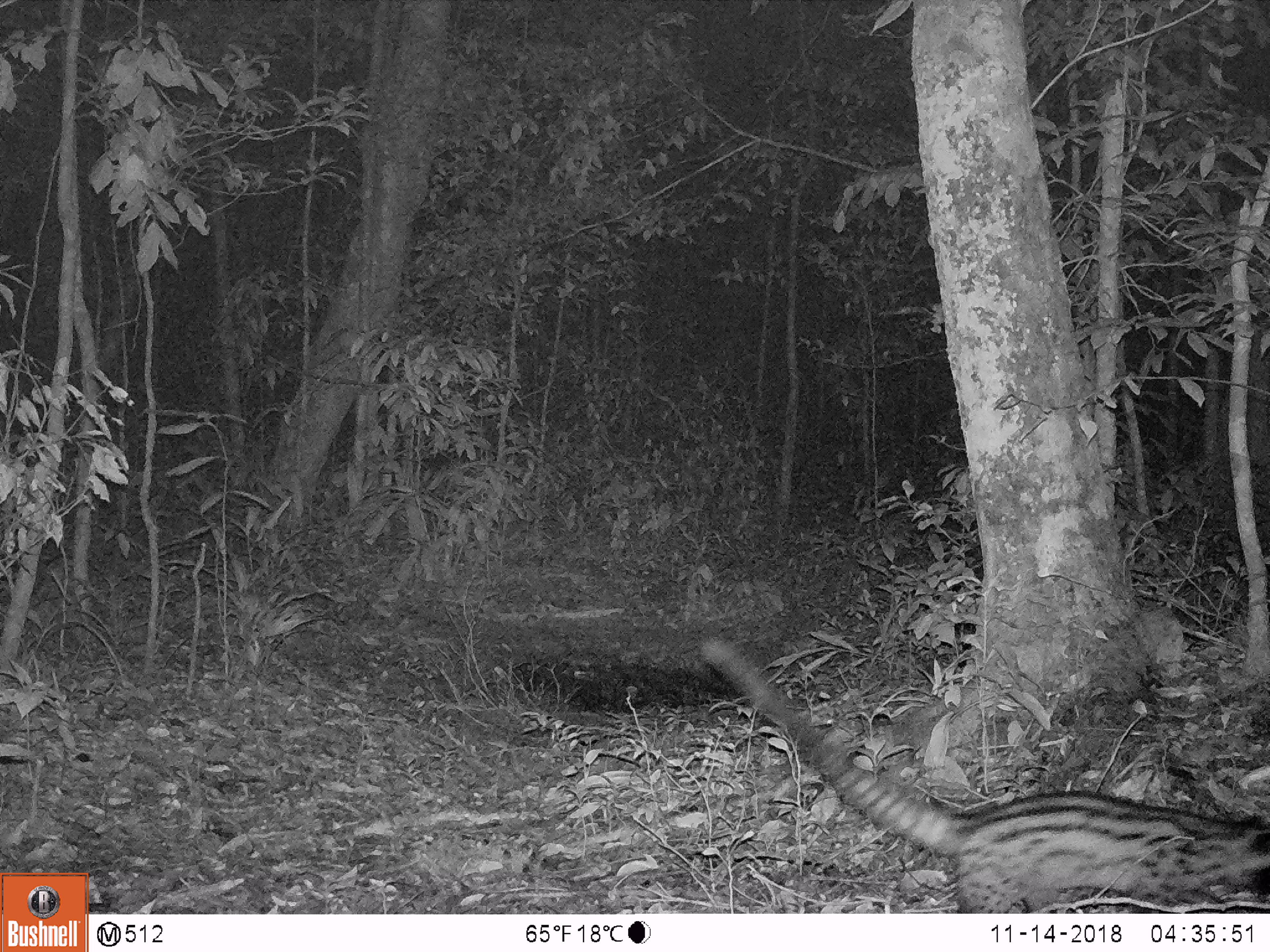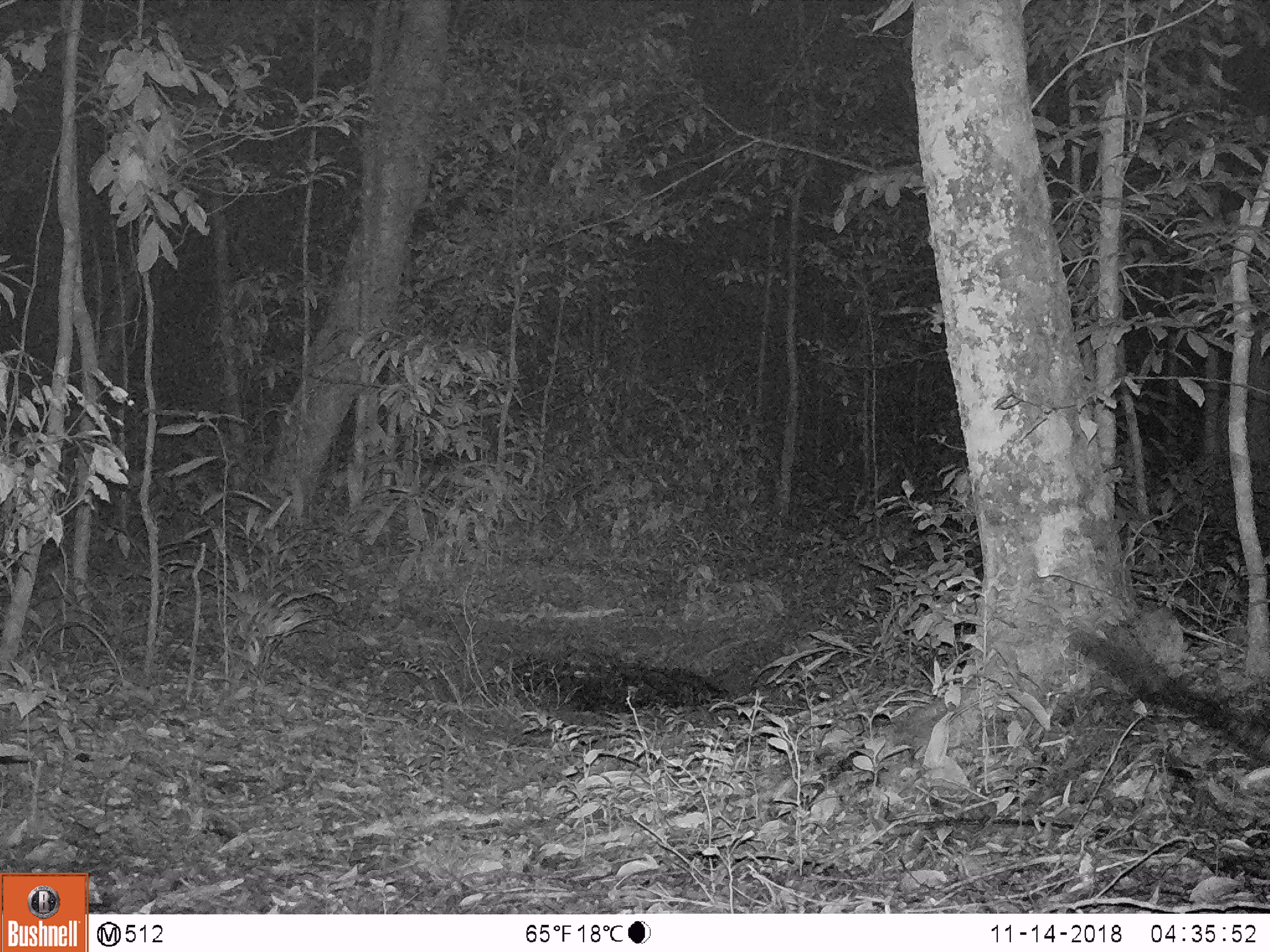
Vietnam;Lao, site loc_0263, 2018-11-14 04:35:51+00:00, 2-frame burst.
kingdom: Animalia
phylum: Chordata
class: Mammalia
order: Carnivora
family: Viverridae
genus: Paradoxurus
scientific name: Paradoxurus hermaphroditus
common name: common palm civet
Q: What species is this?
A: Common palm civet (Paradoxurus hermaphroditus).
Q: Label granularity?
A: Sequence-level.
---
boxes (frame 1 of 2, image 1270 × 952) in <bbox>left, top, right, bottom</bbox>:
common palm civet: <bbox>699, 634, 1270, 912</bbox>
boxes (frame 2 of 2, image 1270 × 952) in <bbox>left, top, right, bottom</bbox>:
common palm civet: <bbox>1071, 629, 1270, 766</bbox>